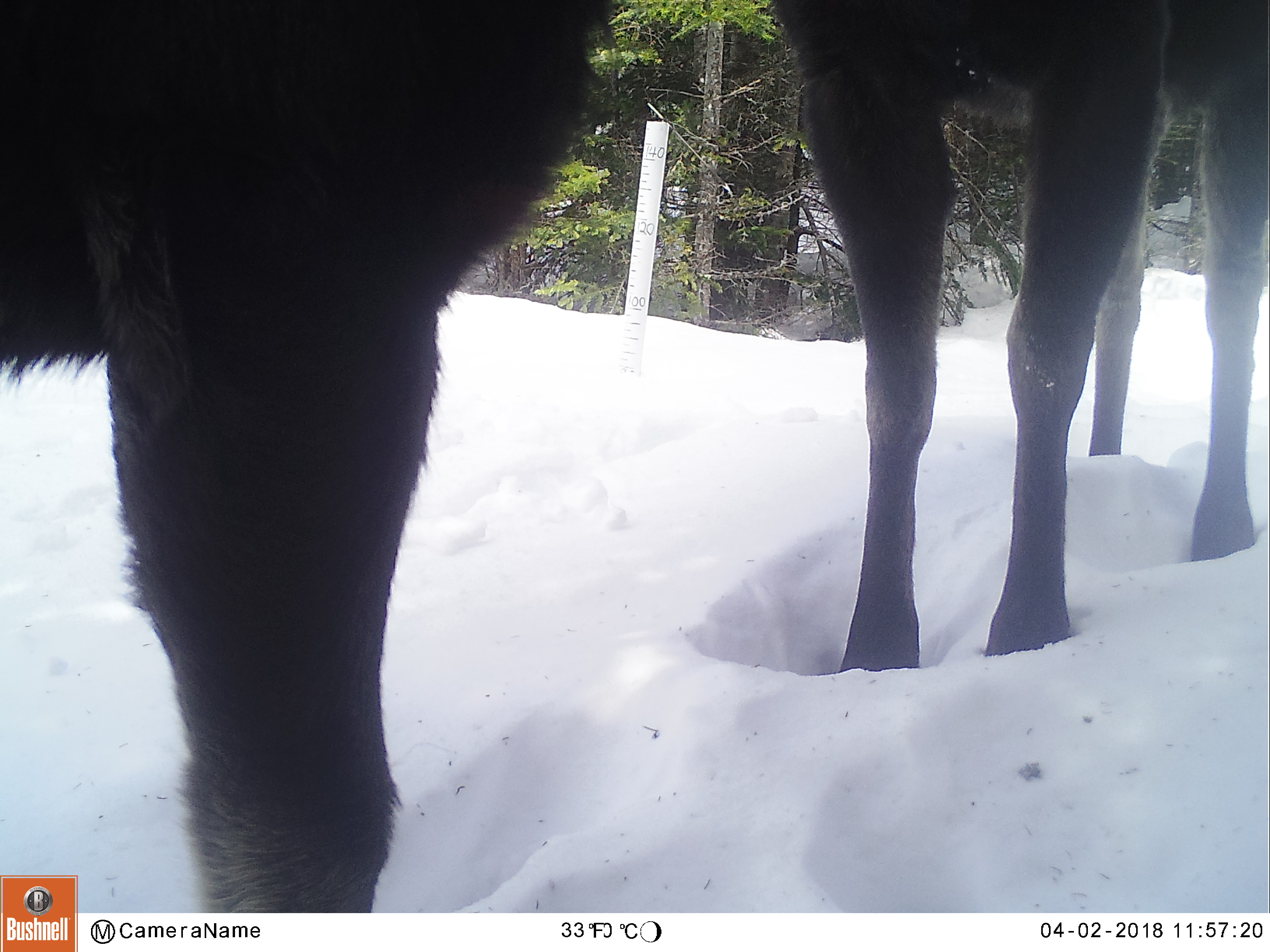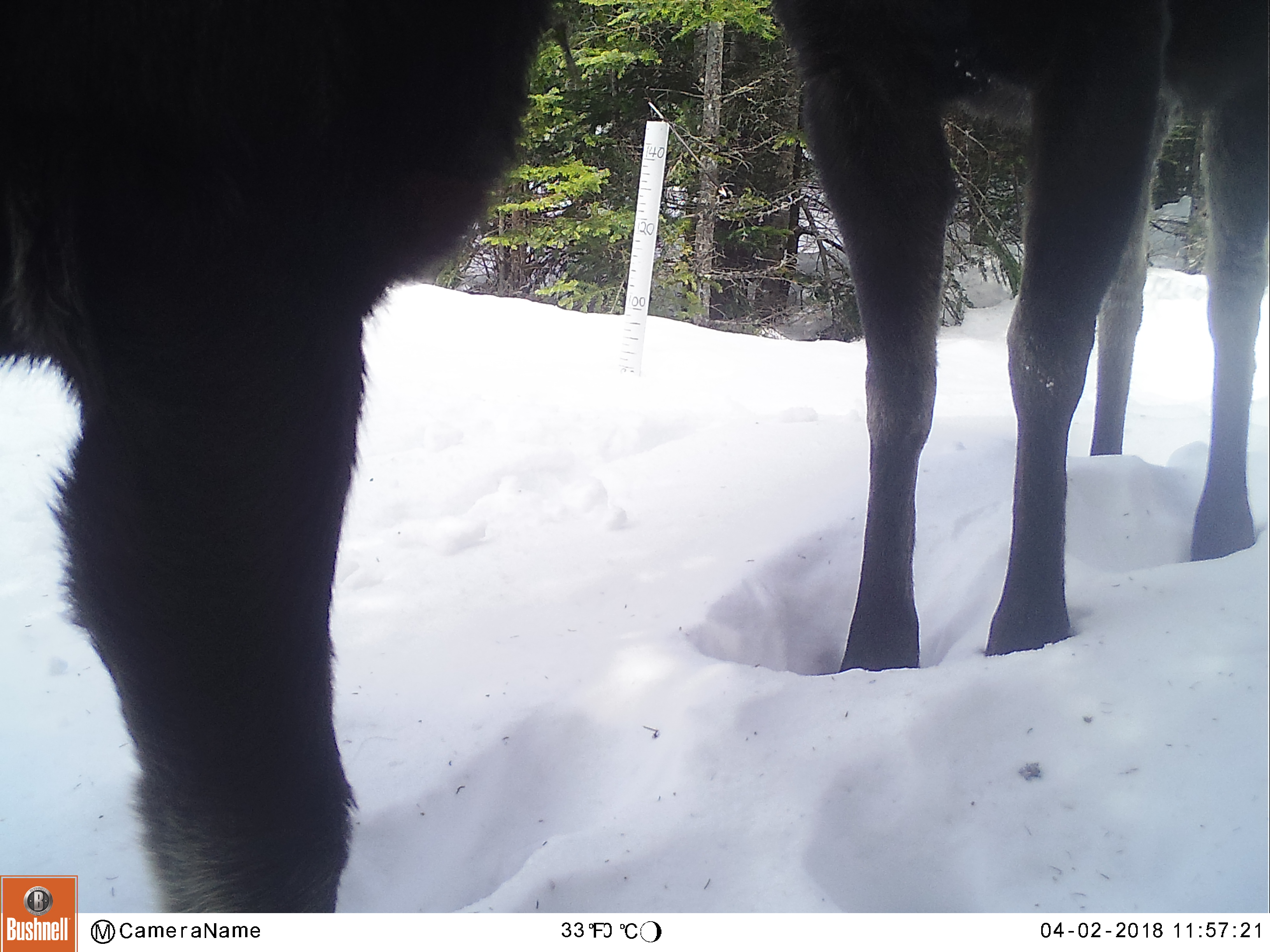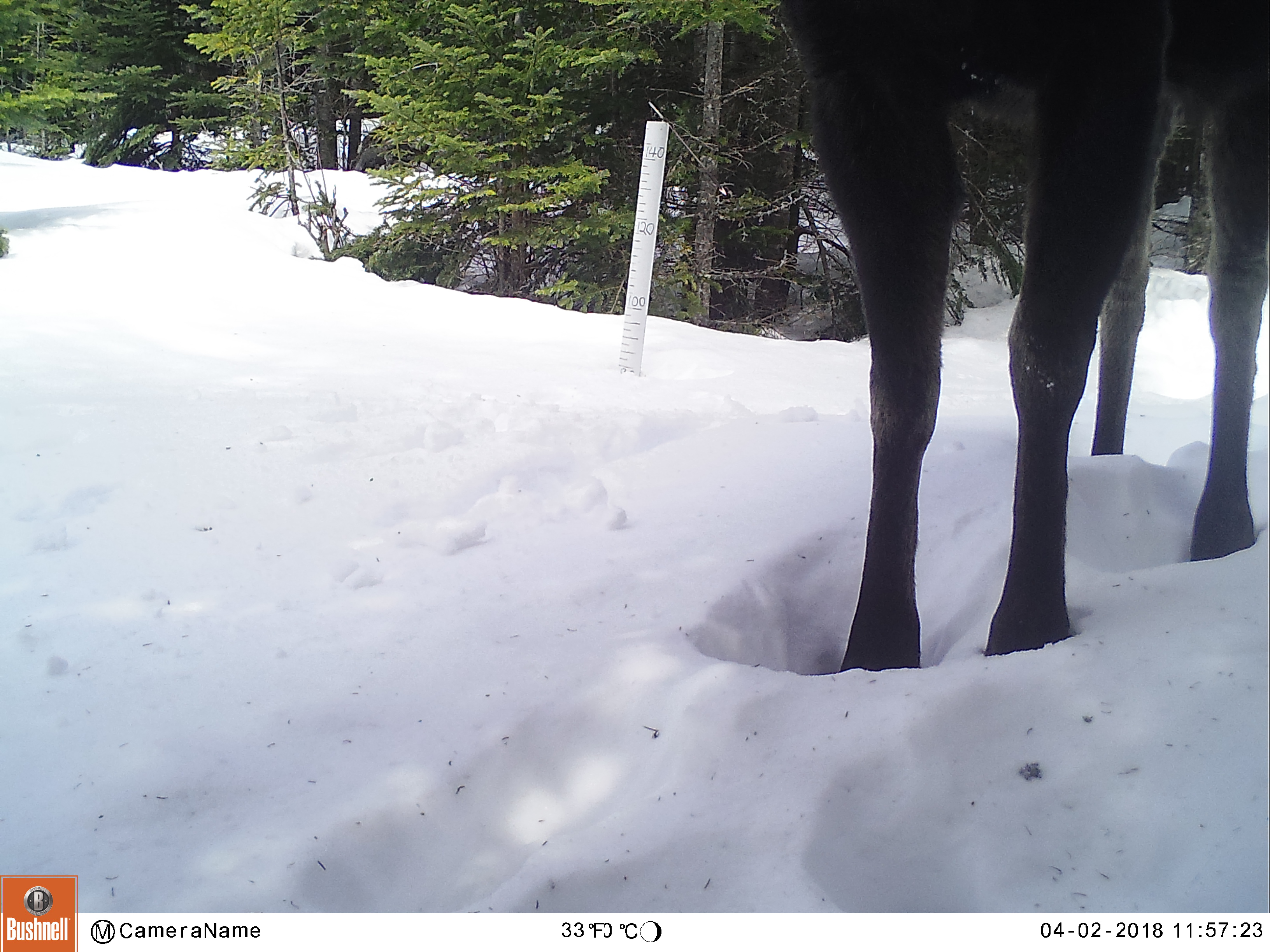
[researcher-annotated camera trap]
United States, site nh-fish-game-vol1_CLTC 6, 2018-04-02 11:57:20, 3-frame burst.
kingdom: Animalia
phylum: Chordata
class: Mammalia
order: Artiodactyla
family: Cervidae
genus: Alces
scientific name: Alces alces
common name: moose